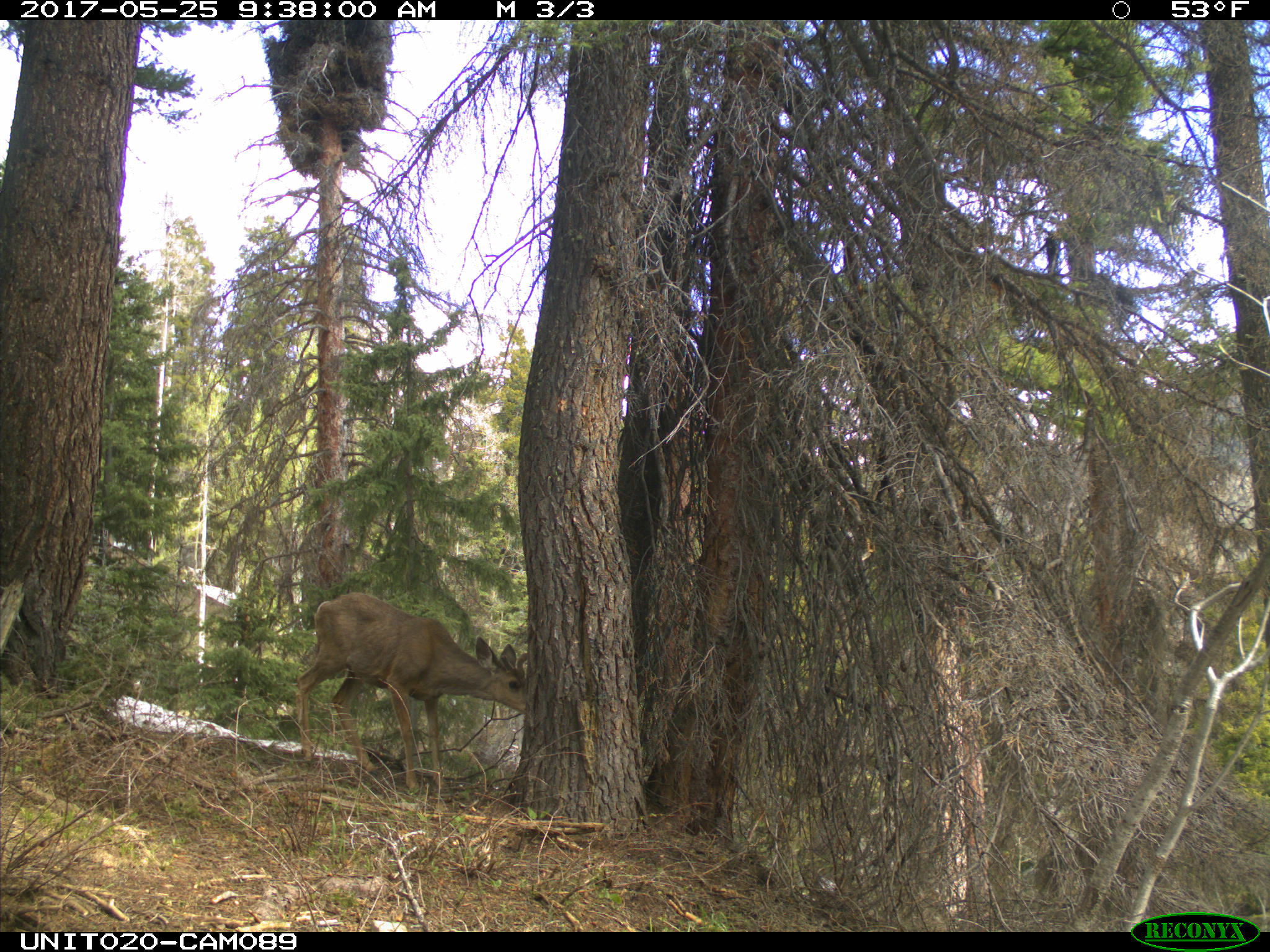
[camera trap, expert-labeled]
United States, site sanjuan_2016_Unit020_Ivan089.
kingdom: Animalia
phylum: Chordata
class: Mammalia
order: Artiodactyla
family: Cervidae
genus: Odocoileus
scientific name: Odocoileus hemionus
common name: mule deer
Odocoileus hemionus (mule deer).